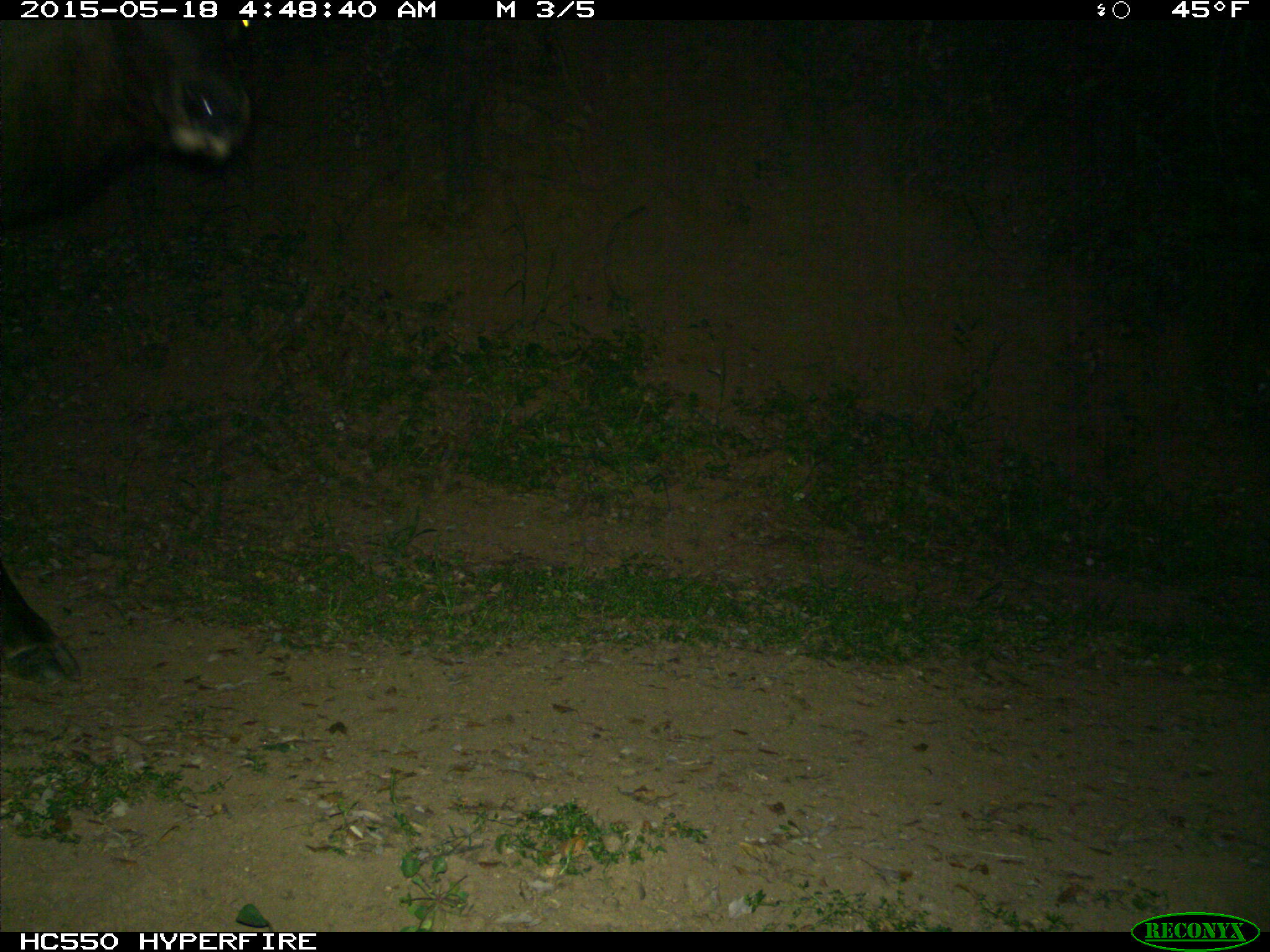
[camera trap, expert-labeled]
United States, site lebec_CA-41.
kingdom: Animalia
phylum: Chordata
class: Mammalia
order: Artiodactyla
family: Cervidae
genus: Cervus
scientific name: Cervus canadensis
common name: elk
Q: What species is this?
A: Cervus canadensis (elk).